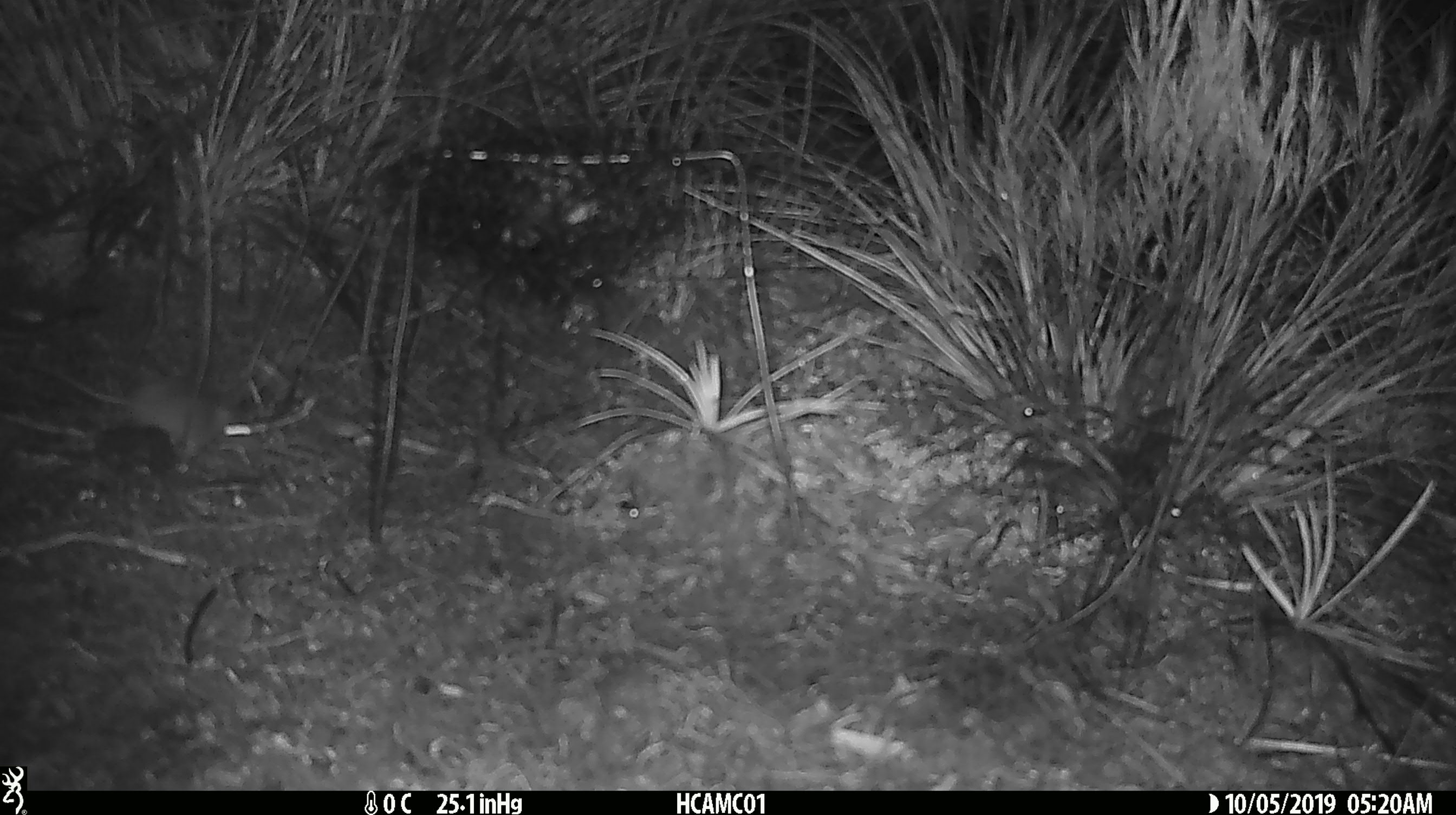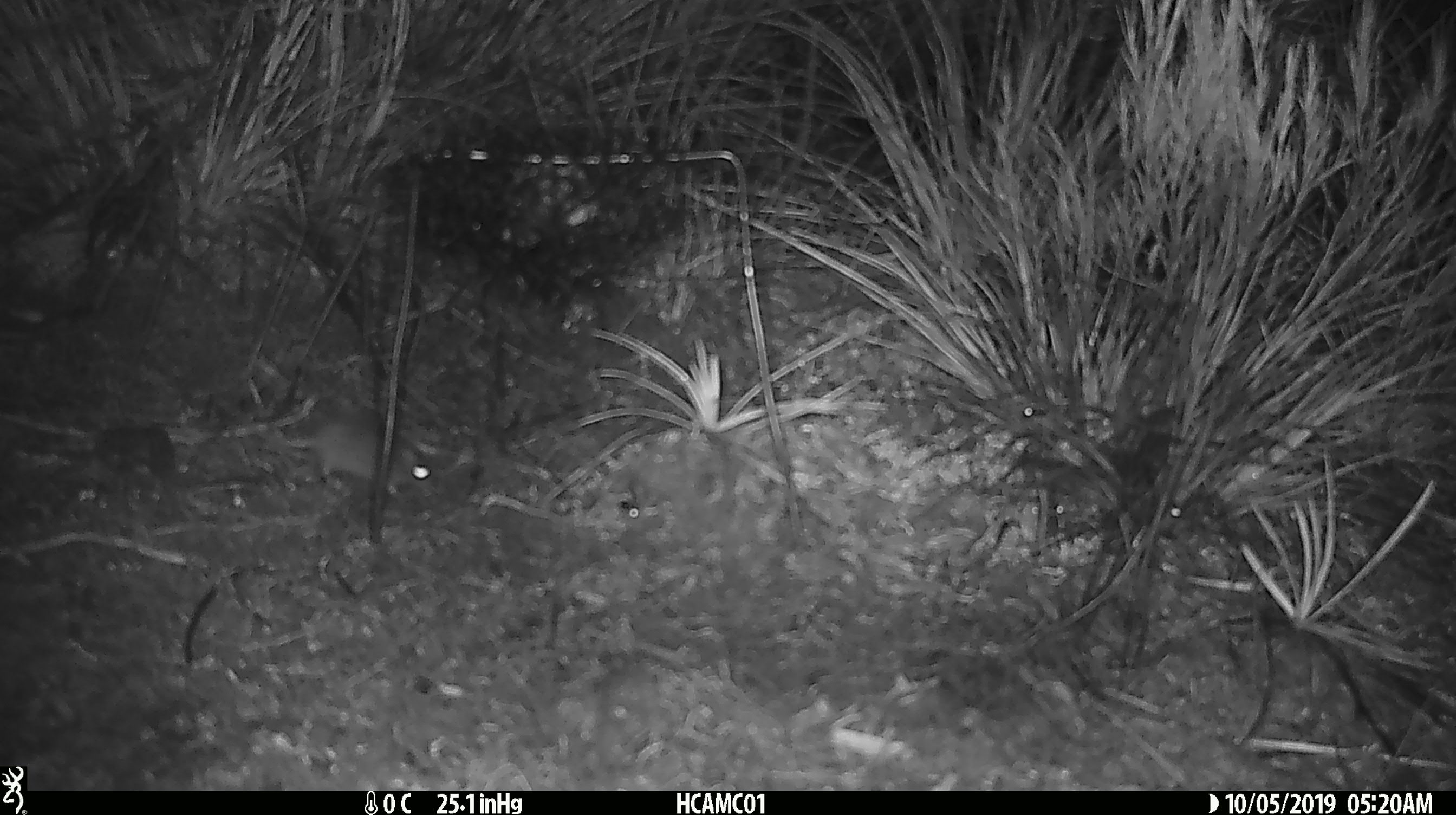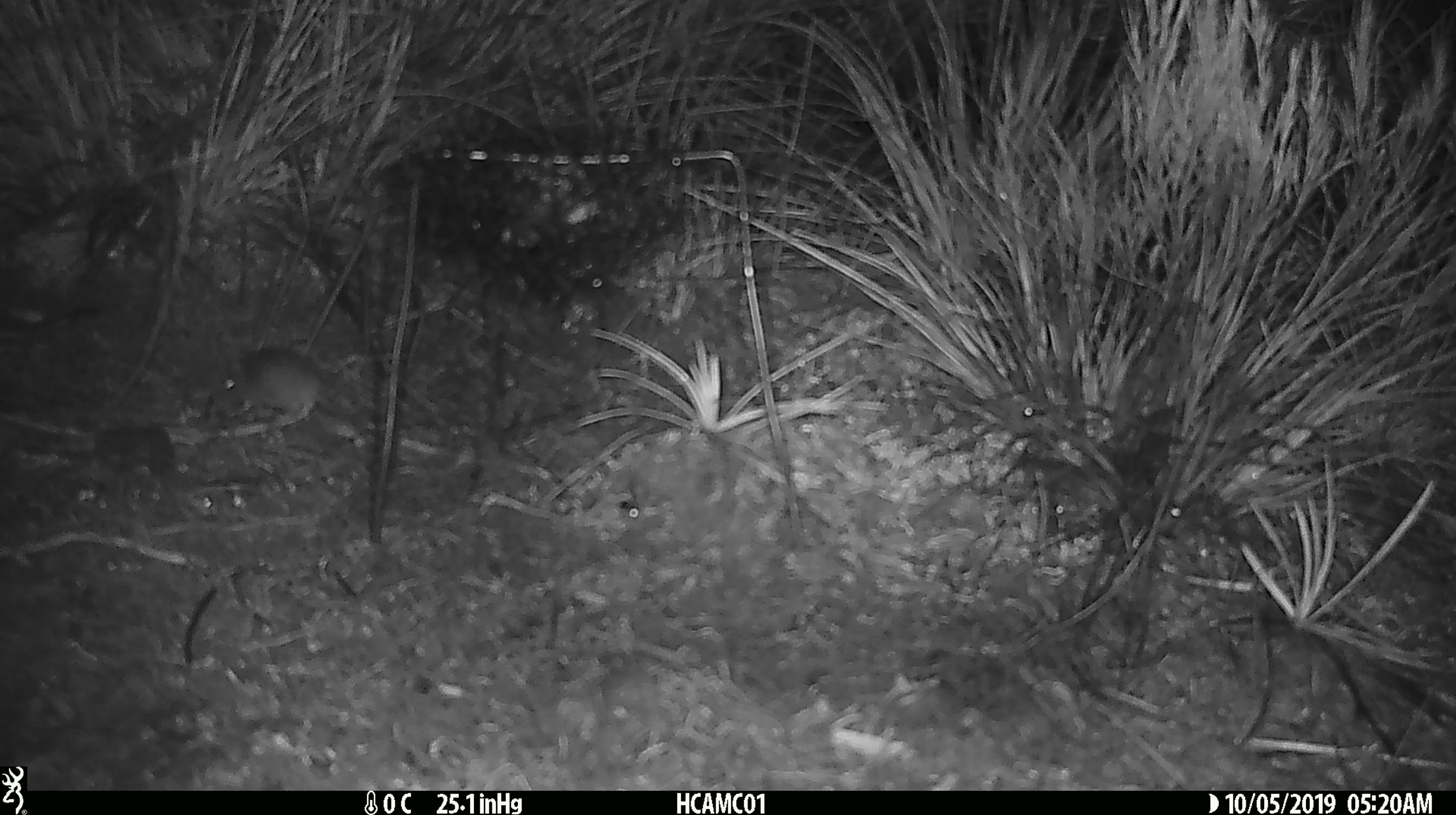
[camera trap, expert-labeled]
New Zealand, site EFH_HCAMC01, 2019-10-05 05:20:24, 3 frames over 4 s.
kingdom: Animalia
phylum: Chordata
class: Mammalia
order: Rodentia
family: Muridae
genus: Mus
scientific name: Mus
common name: mouse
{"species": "mouse (Mus)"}